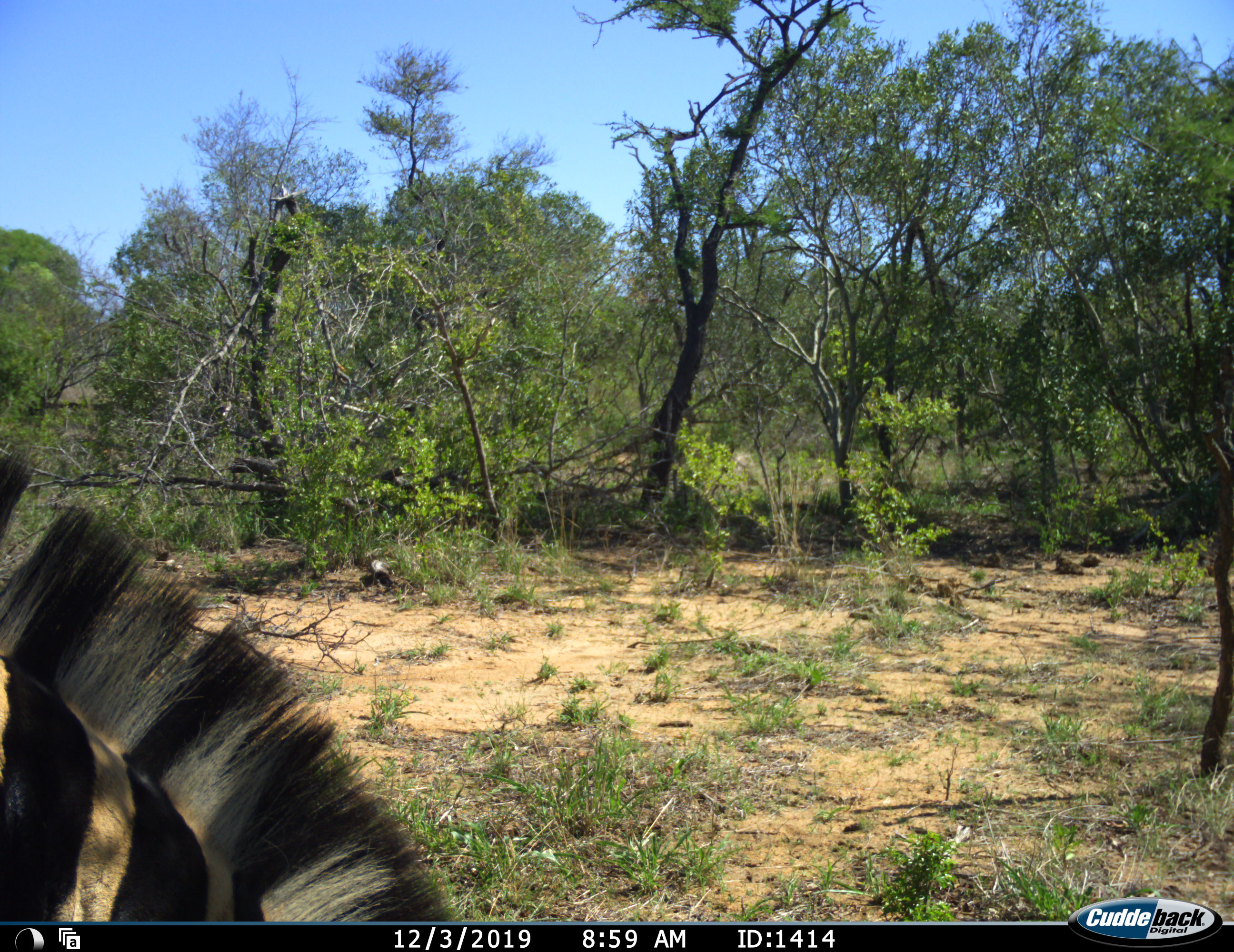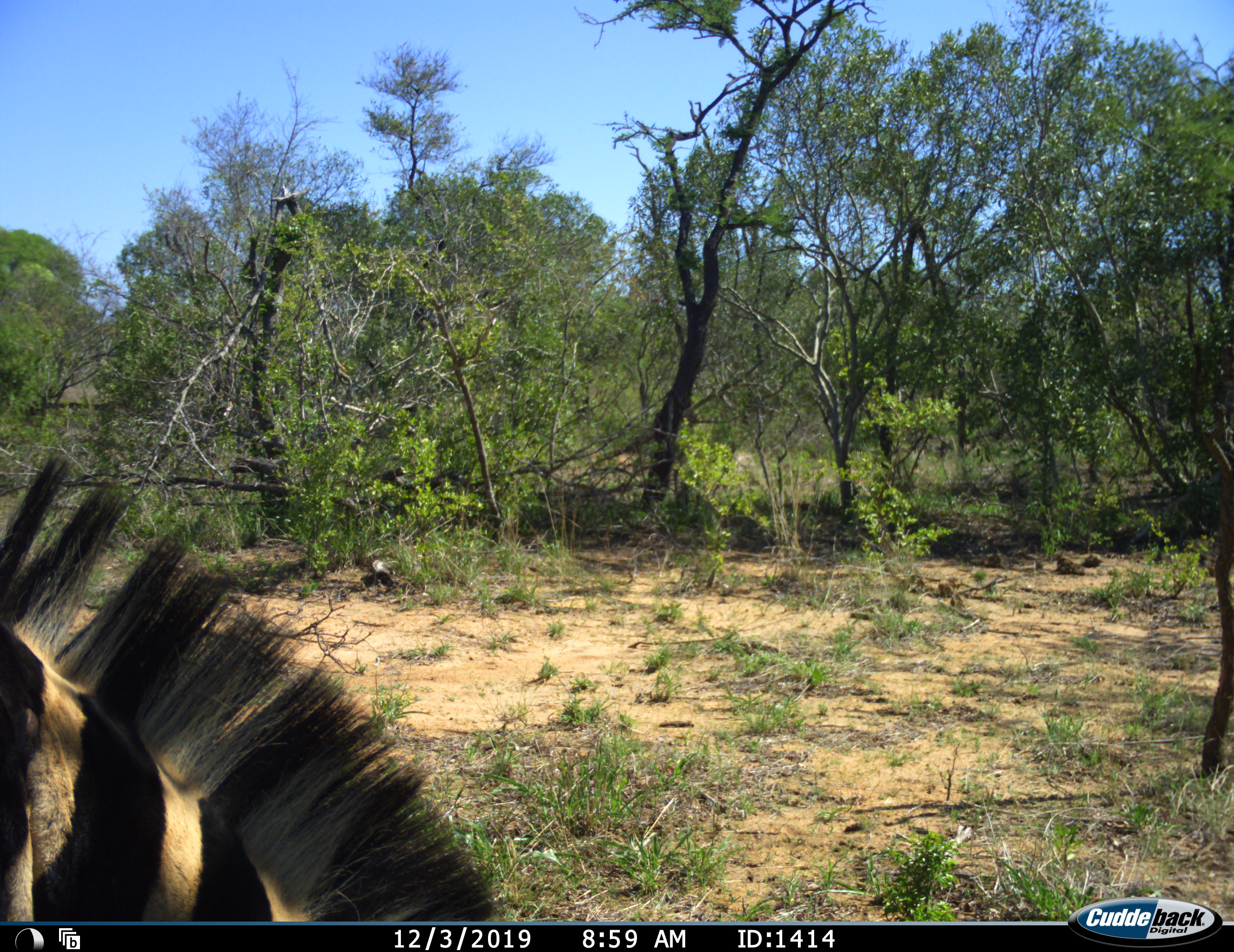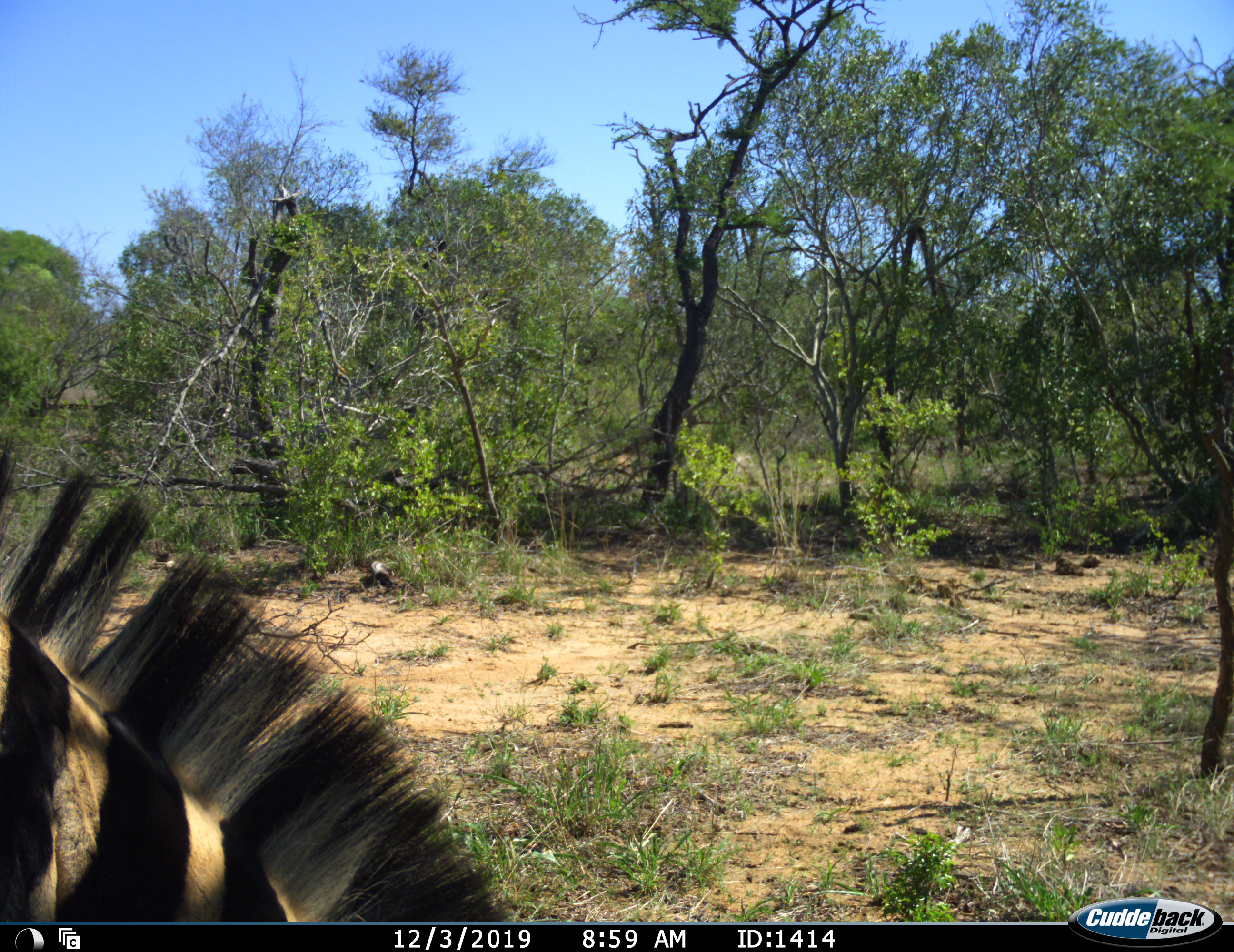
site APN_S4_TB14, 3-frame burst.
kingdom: Animalia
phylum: Chordata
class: Mammalia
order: Perissodactyla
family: Equidae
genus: Equus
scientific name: Equus quagga burchellii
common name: burchell's zebra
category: zebraburchells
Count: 1.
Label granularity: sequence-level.